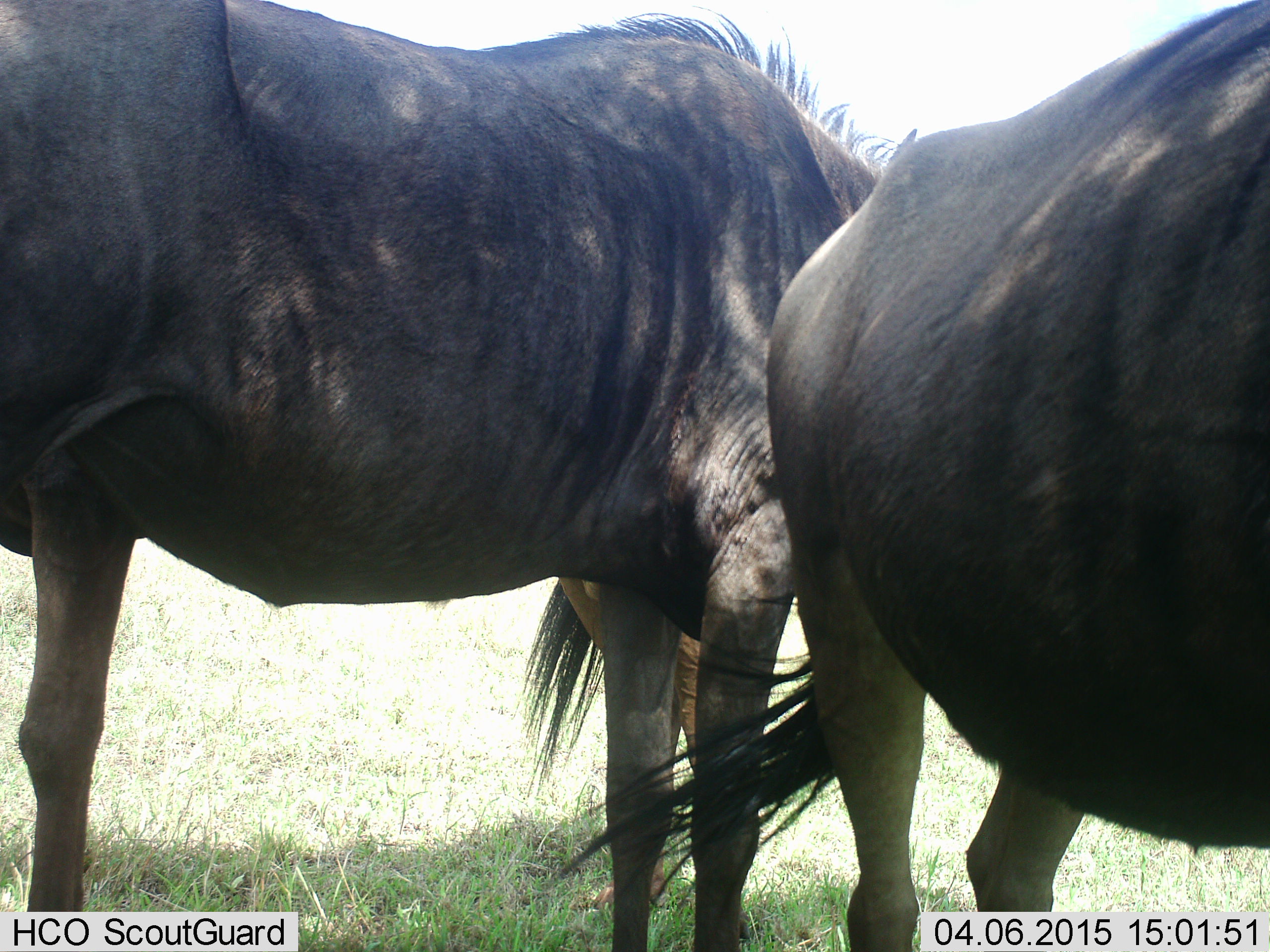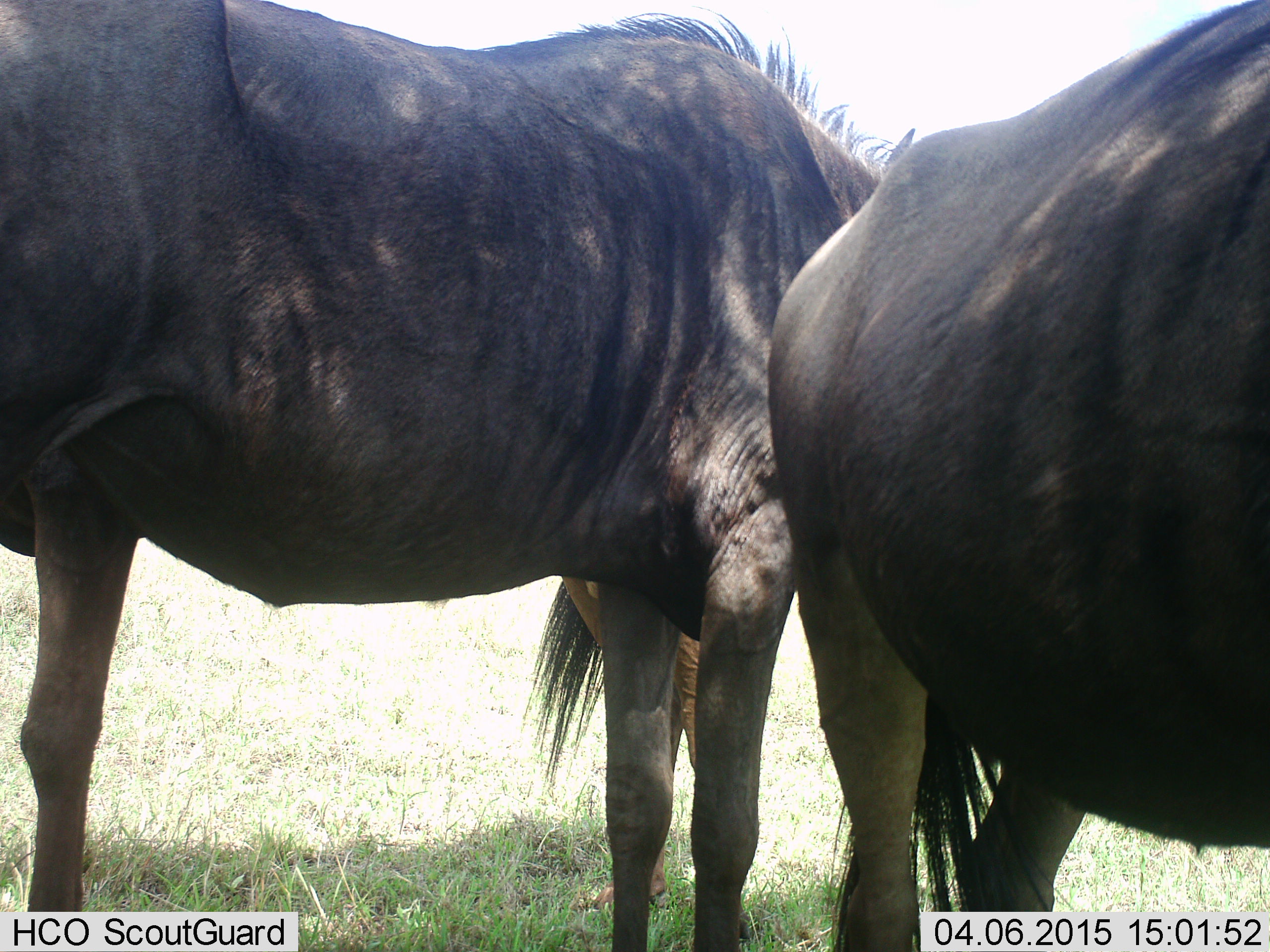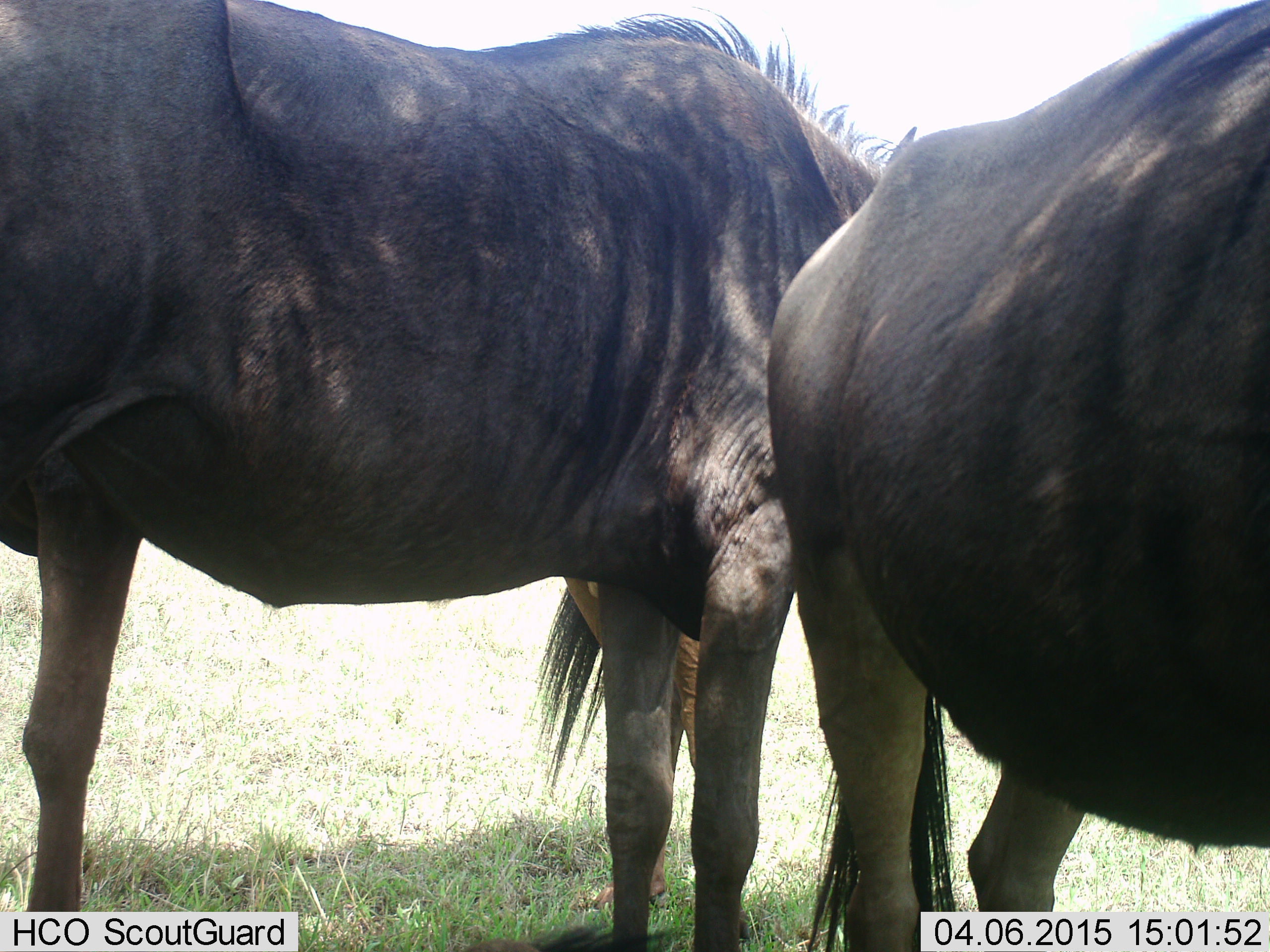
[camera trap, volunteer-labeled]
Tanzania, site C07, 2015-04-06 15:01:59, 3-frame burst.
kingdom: Animalia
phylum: Chordata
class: Mammalia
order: Artiodactyla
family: Bovidae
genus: Connochaetes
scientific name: Connochaetes taurinus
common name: blue wildebeest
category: wildebeest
Wildebeest (blue wildebeest) (Connochaetes taurinus), count 2. Behavior (volunteer vote fractions): standing 90%, resting 10%, moving 10%, interacting 0%. Young present (vote fraction): 20%. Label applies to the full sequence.